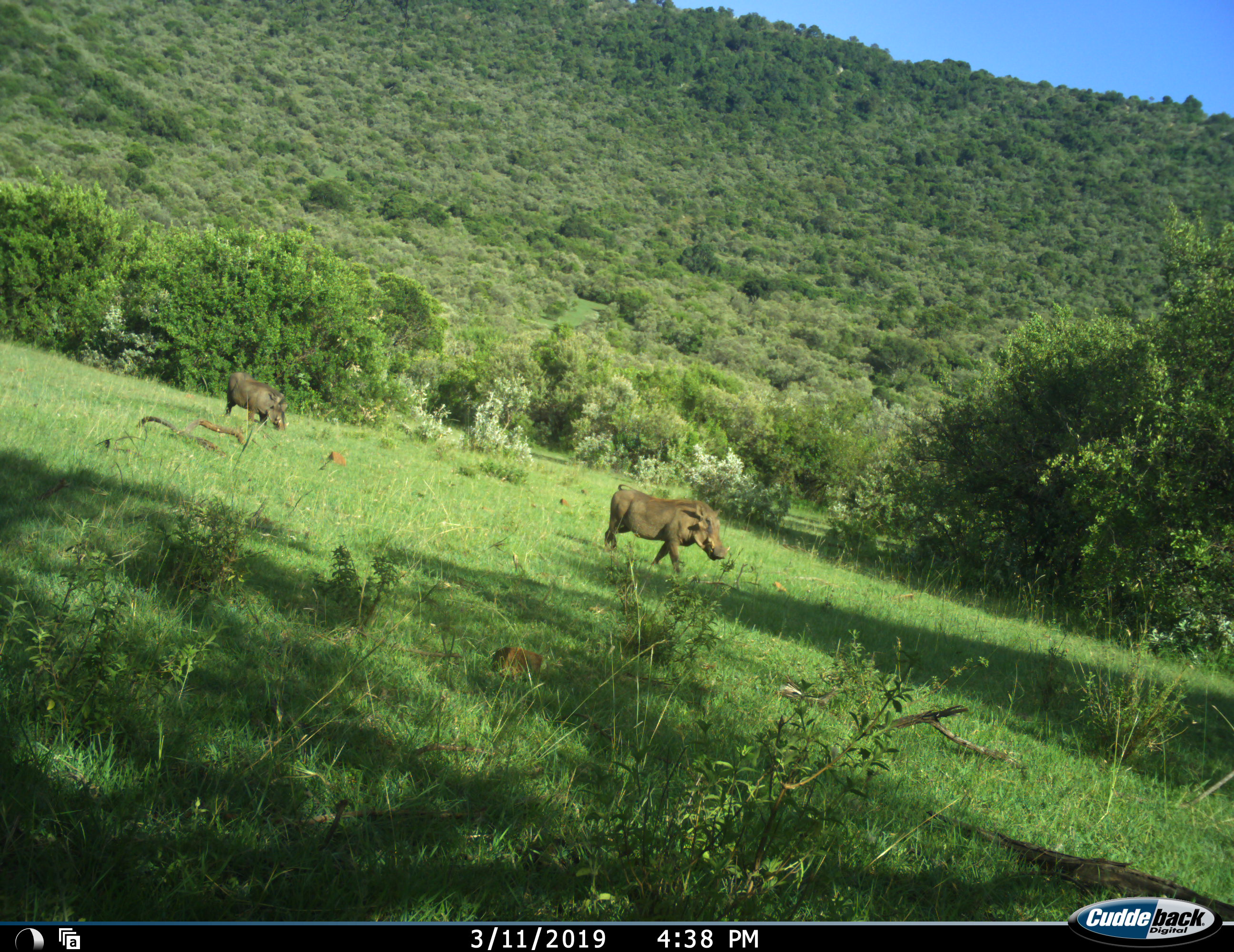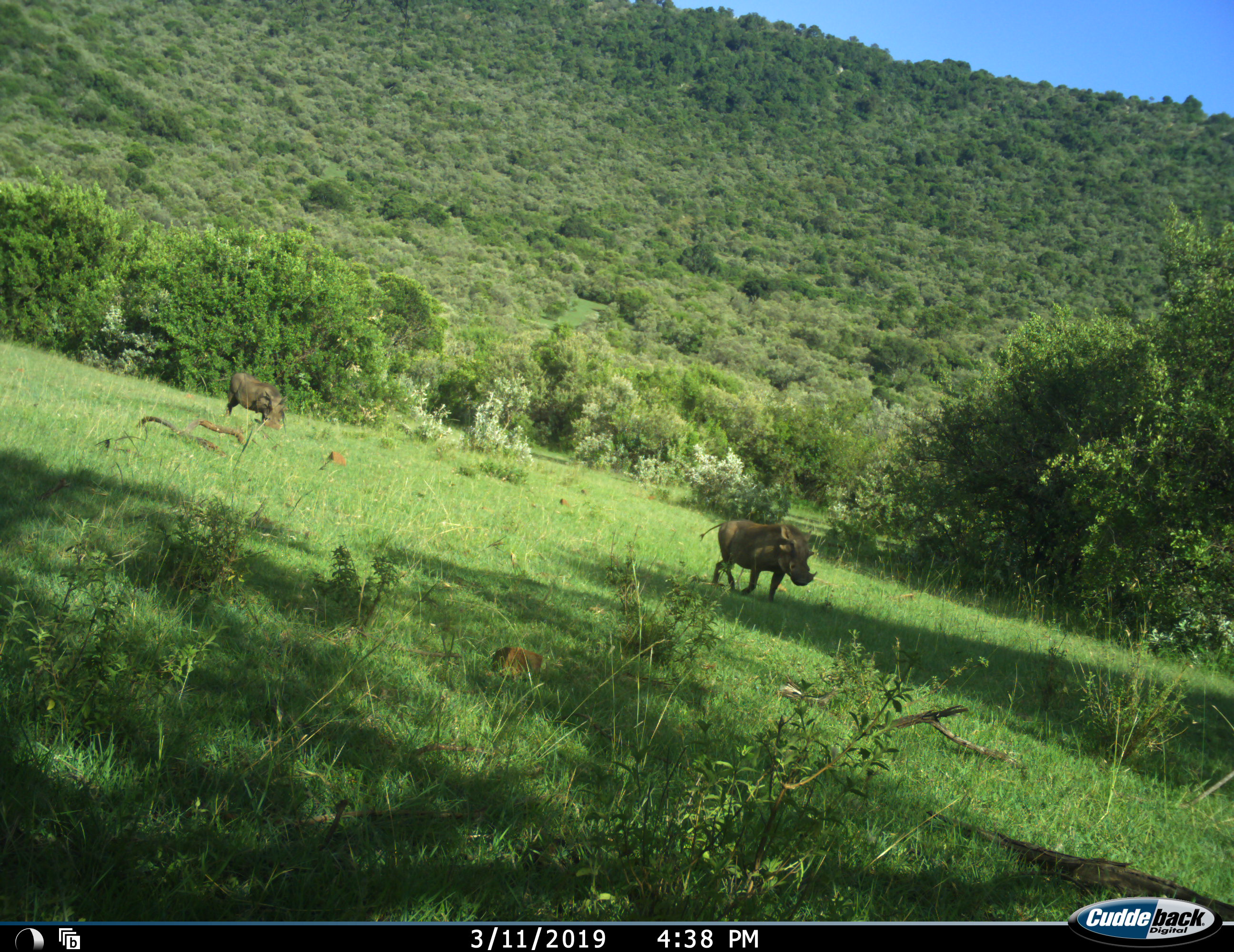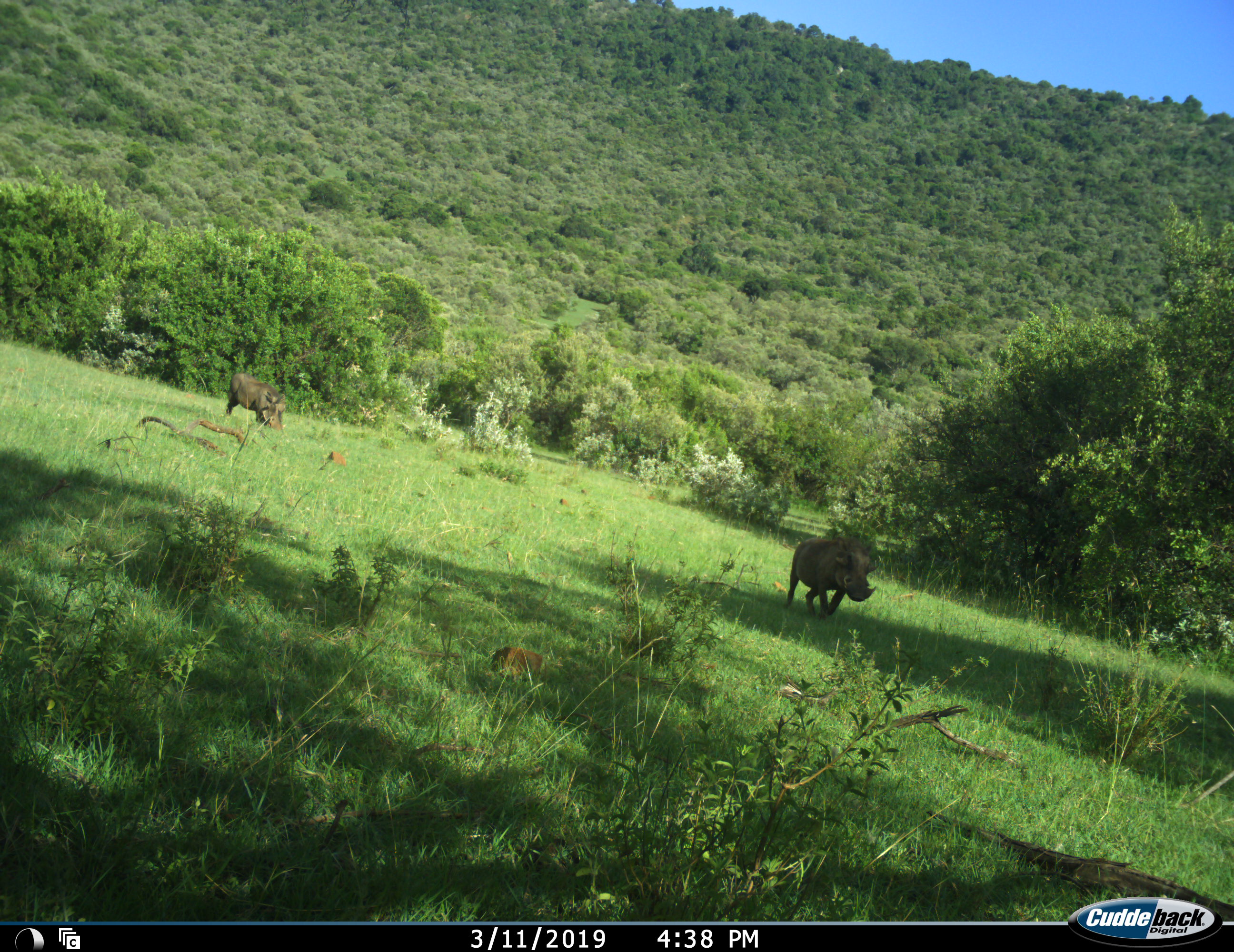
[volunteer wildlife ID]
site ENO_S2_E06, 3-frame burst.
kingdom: Animalia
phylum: Chordata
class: Mammalia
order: Artiodactyla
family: Suidae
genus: Phacochoerus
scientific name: Phacochoerus africanus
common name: warthog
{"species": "warthog (Phacochoerus africanus)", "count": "2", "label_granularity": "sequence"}